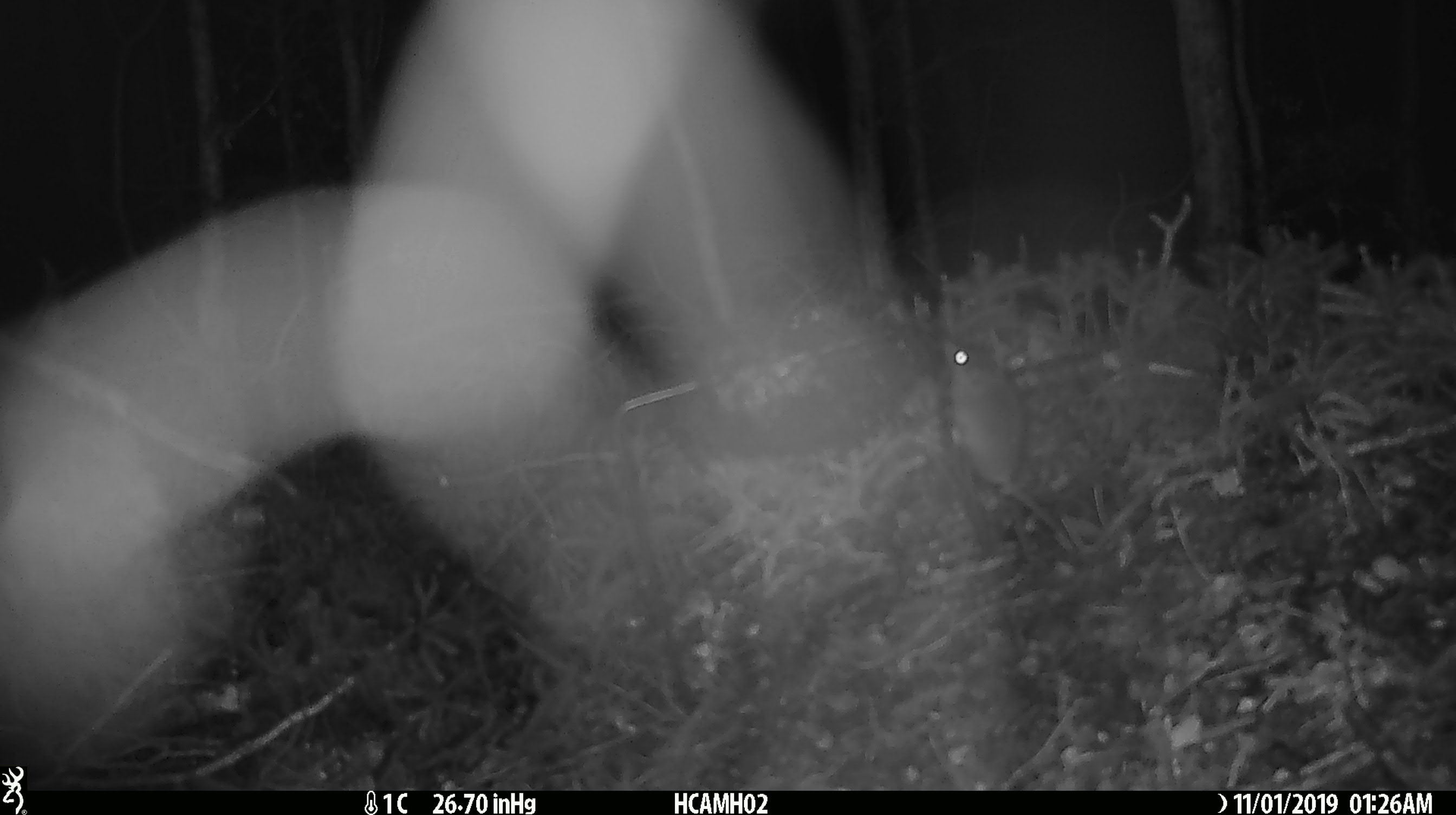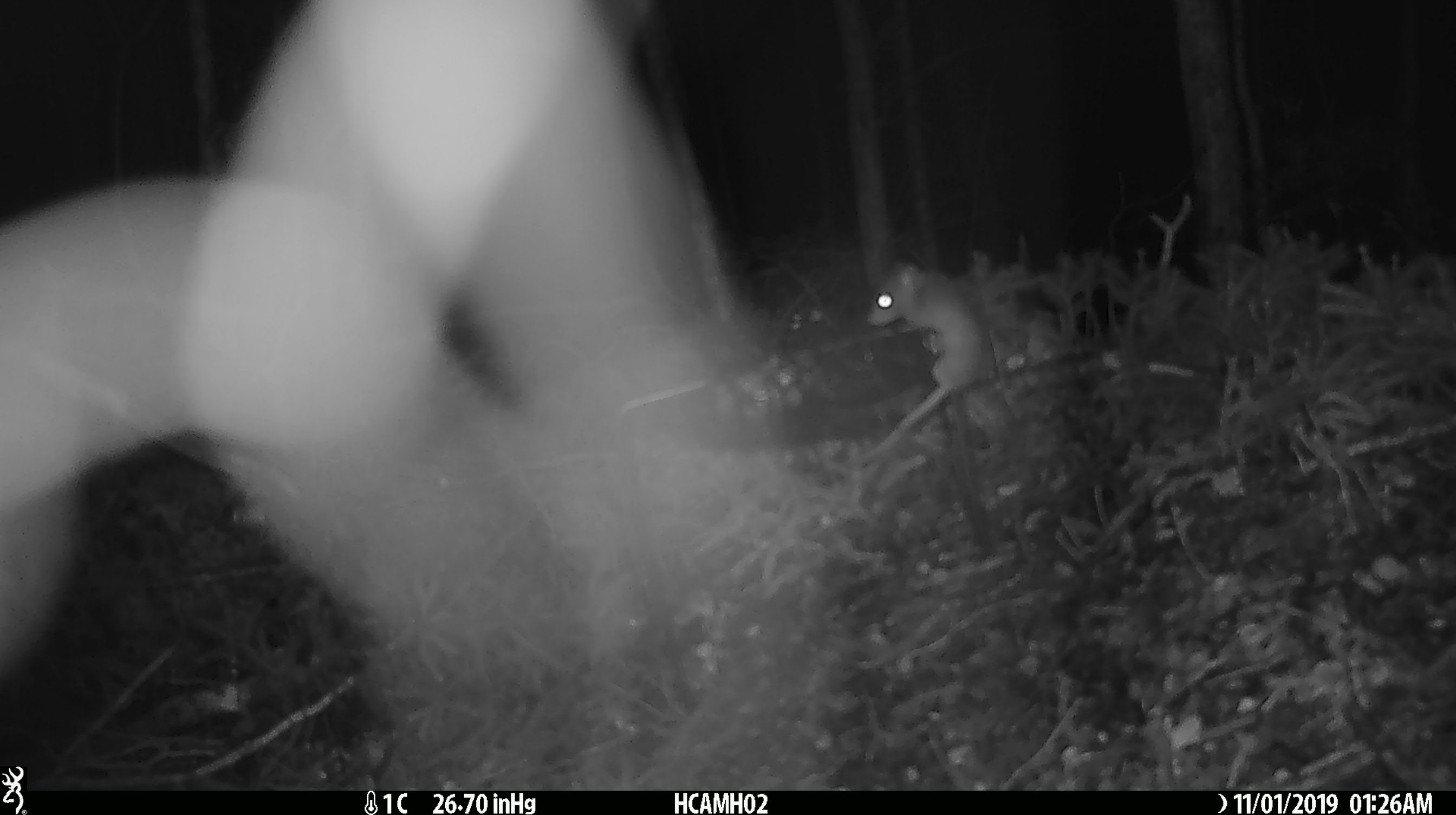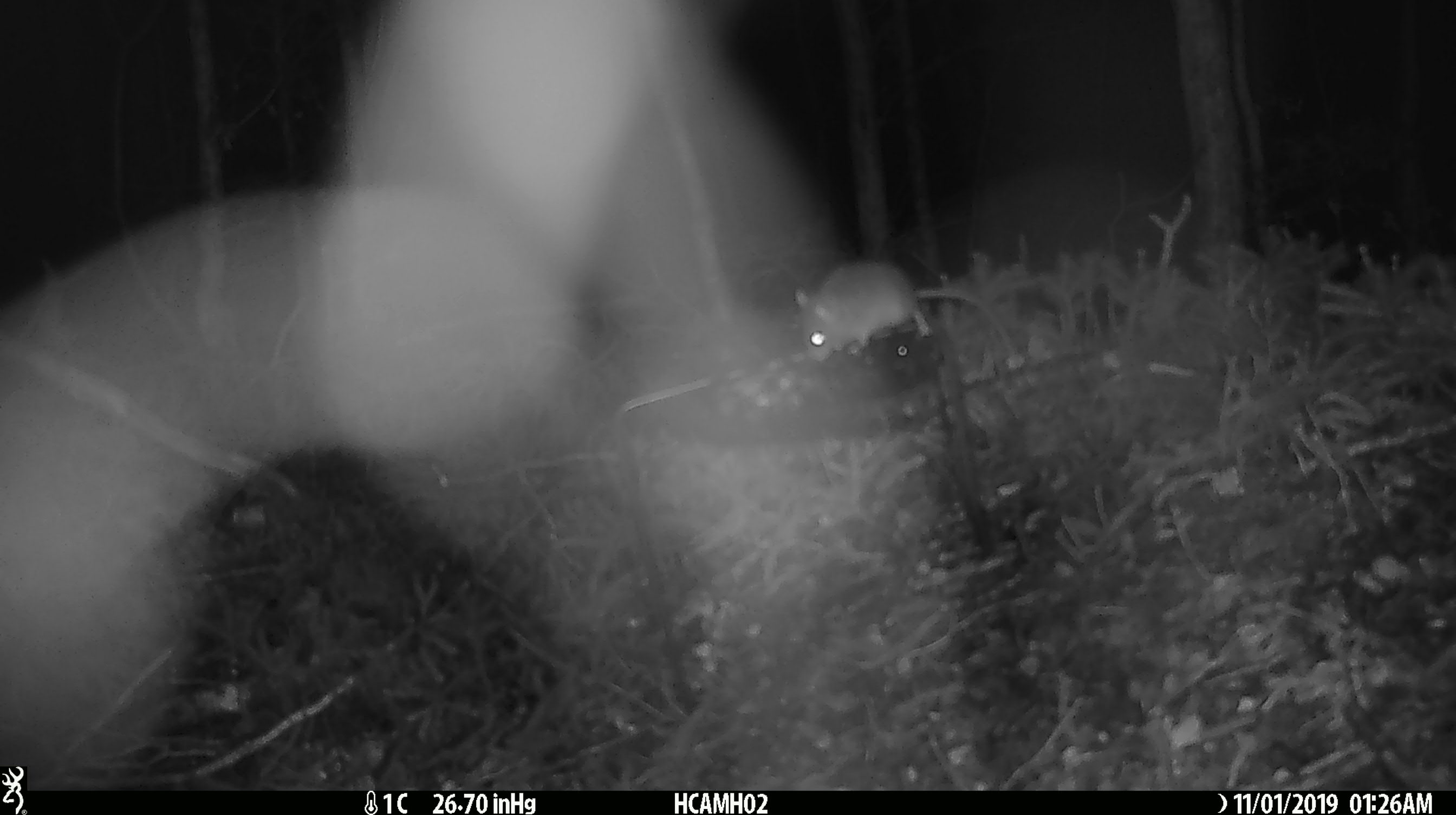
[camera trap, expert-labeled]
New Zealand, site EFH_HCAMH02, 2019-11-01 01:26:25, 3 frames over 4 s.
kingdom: Animalia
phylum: Chordata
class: Mammalia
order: Rodentia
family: Muridae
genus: Mus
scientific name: Mus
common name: mouse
Mouse (Mus).